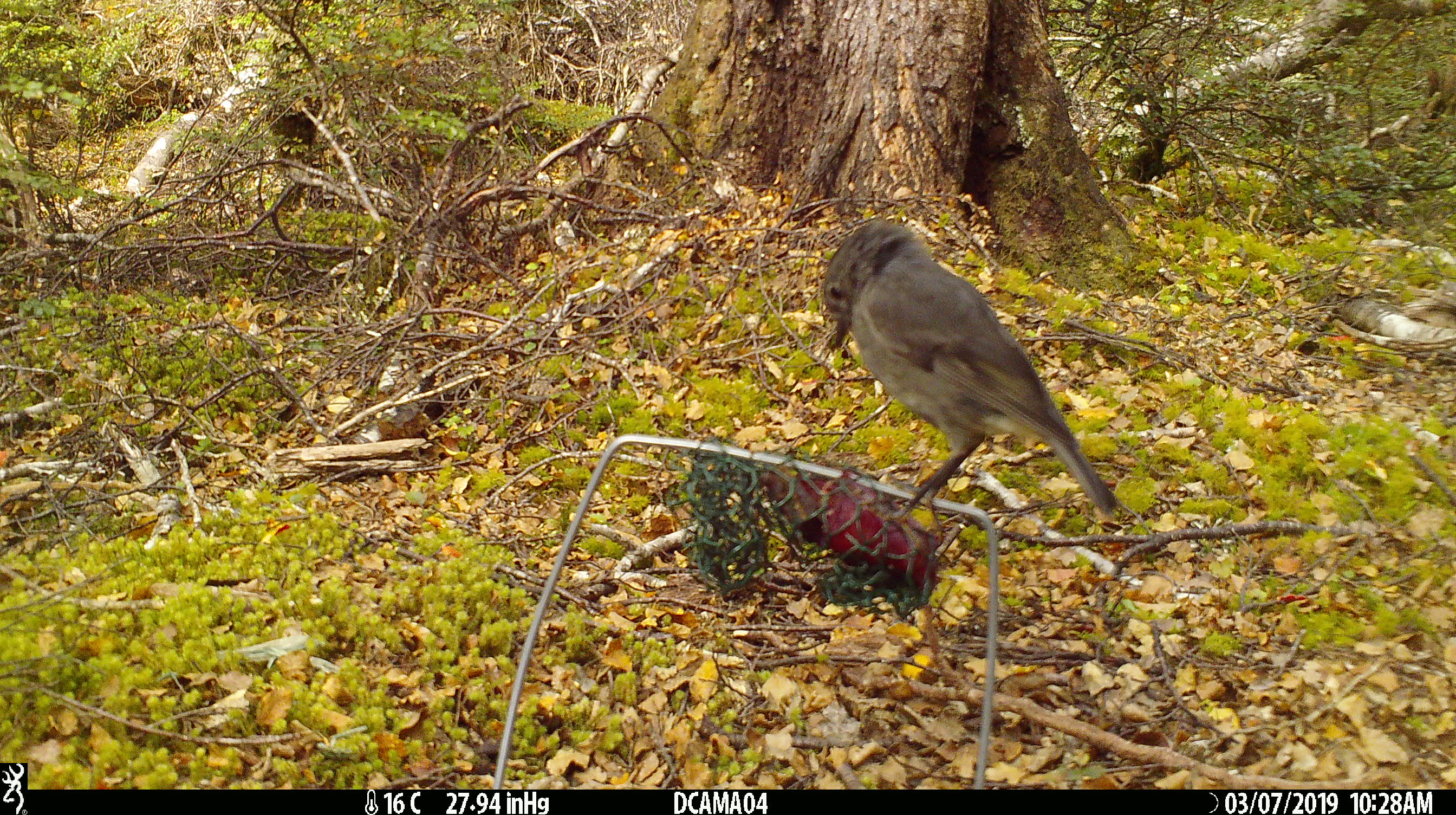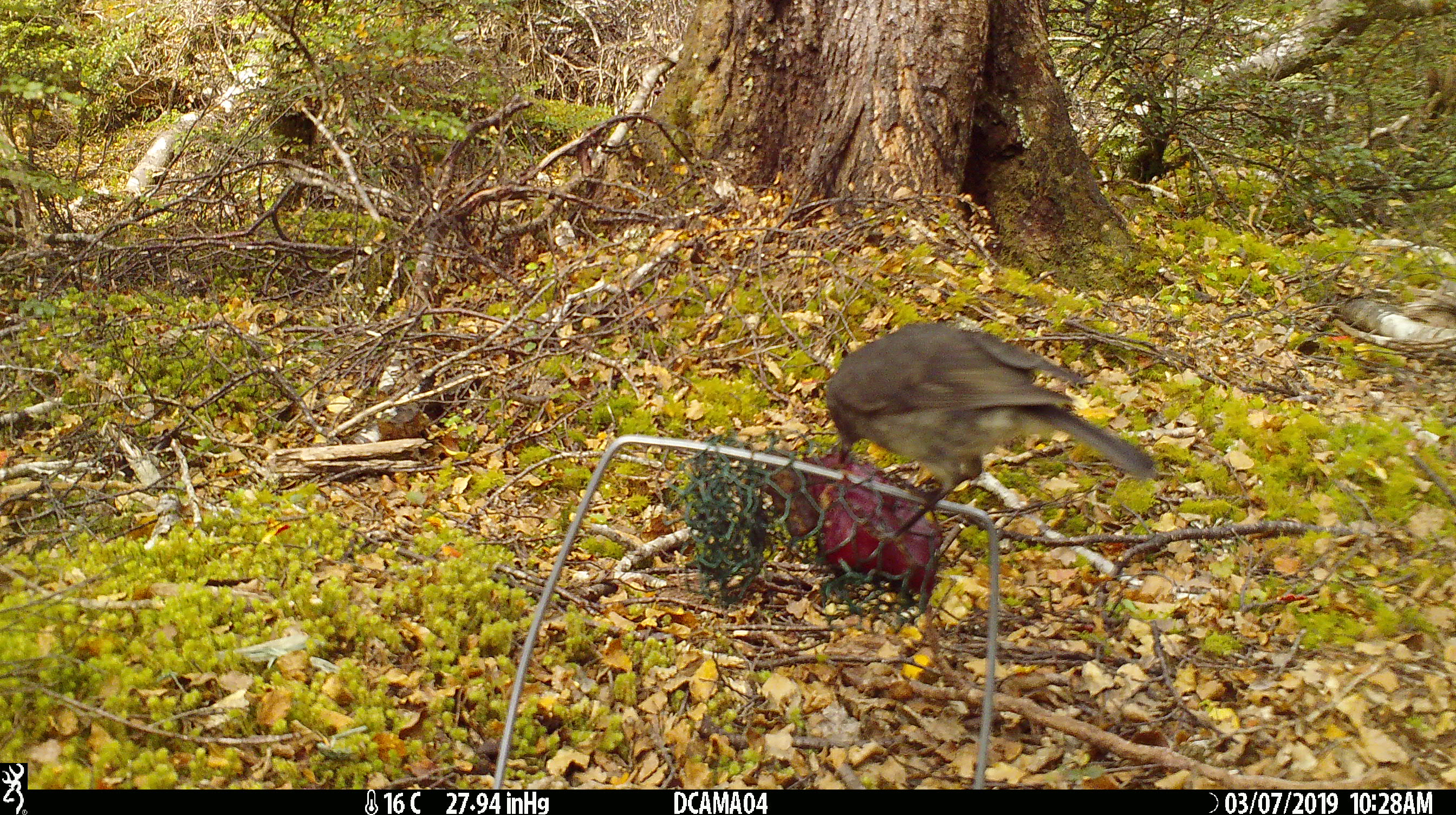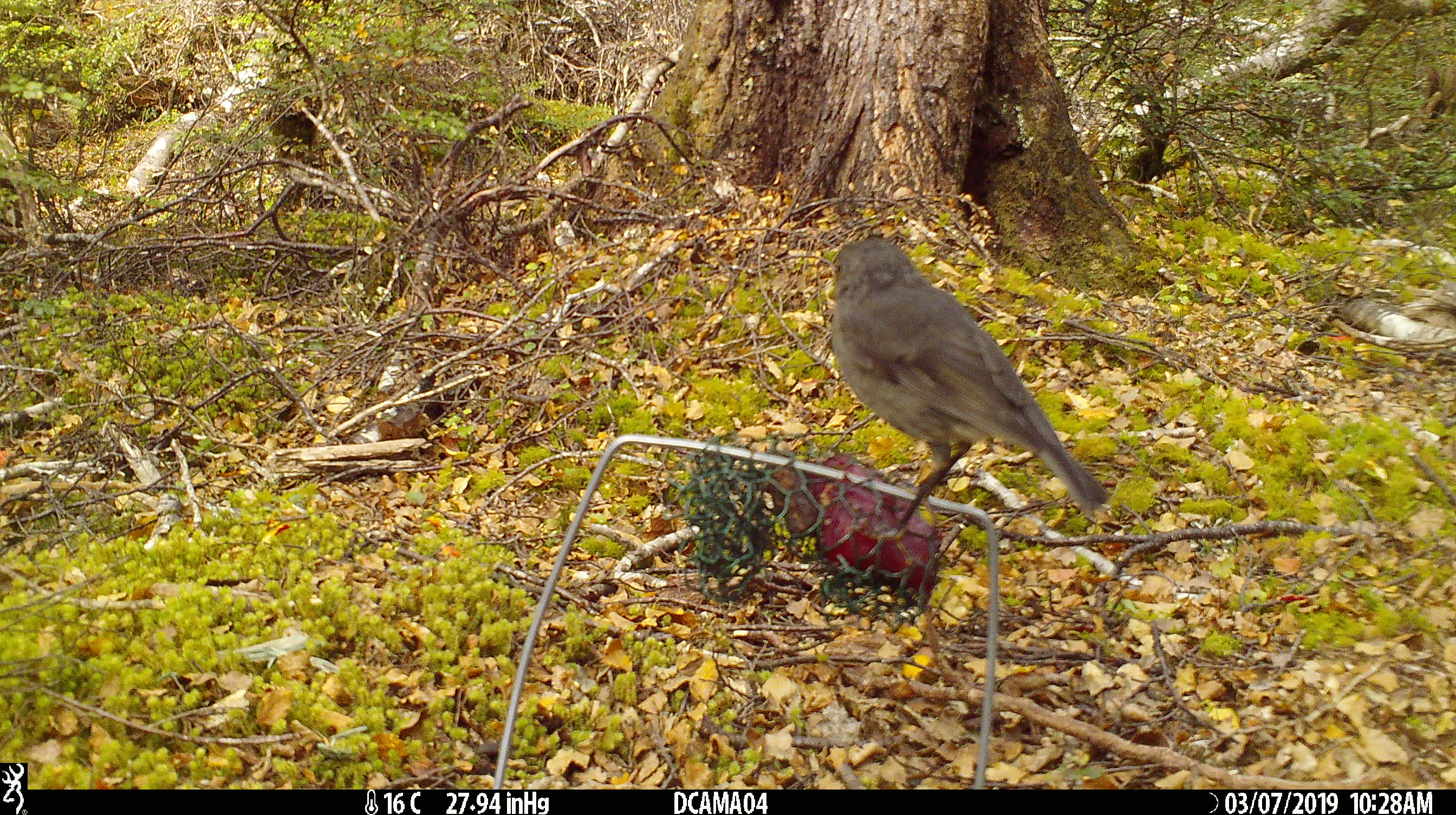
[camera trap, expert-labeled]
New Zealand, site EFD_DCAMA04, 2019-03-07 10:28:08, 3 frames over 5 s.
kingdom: Animalia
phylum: Chordata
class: Aves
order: Passeriformes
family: Petroicidae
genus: Petroica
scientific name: Petroica australis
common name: new zealand robin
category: robin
Robin (new zealand robin) (Petroica australis).